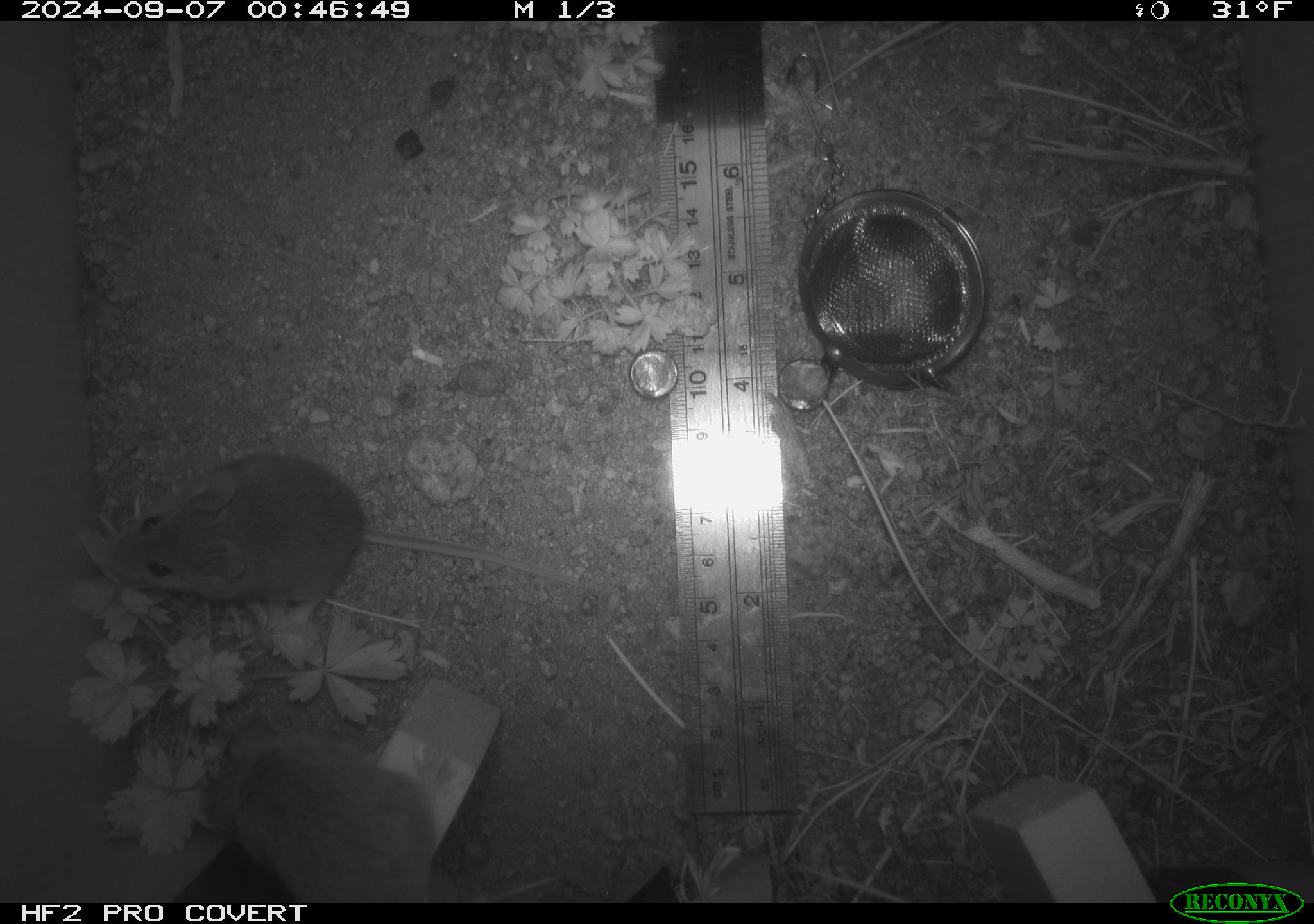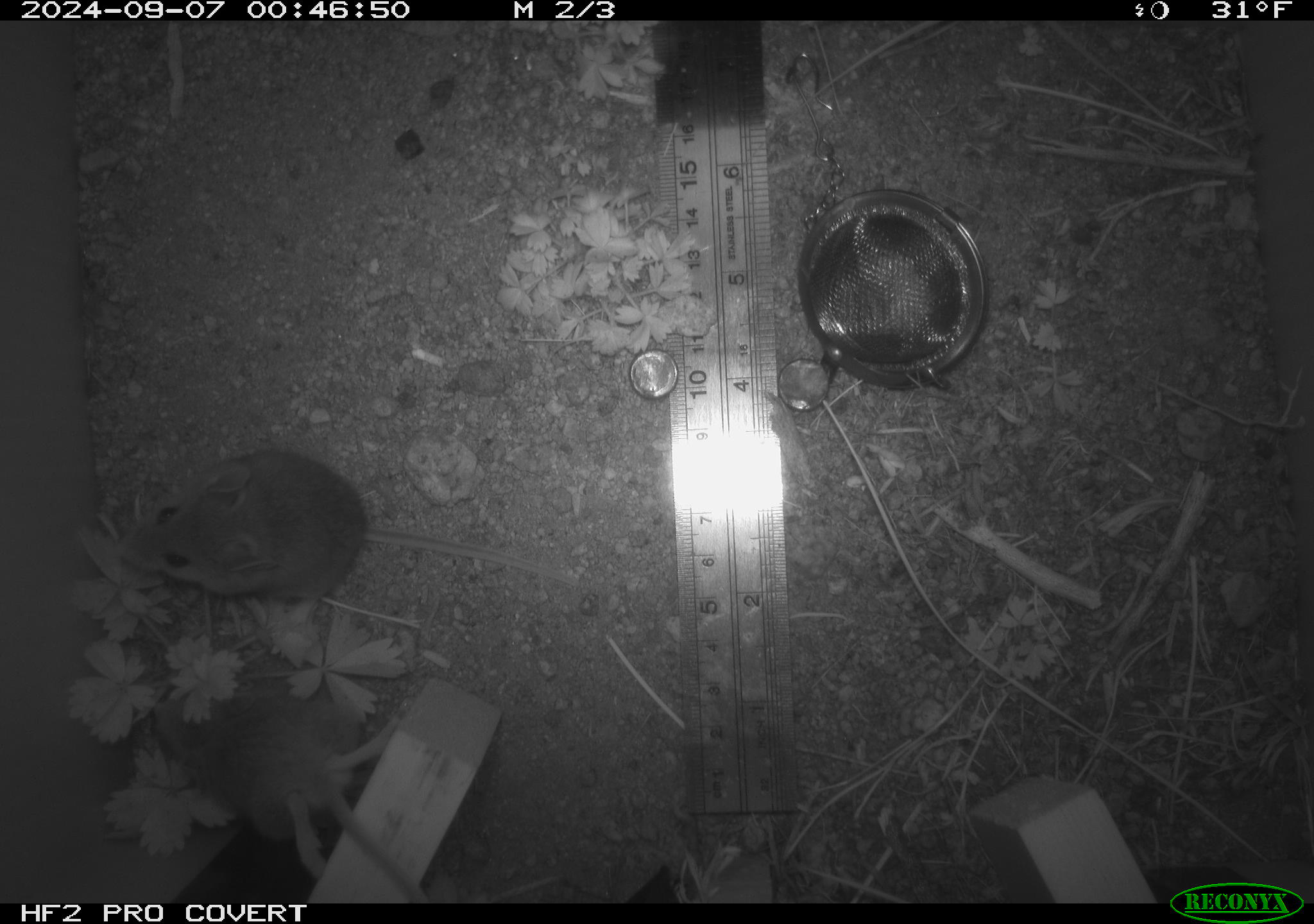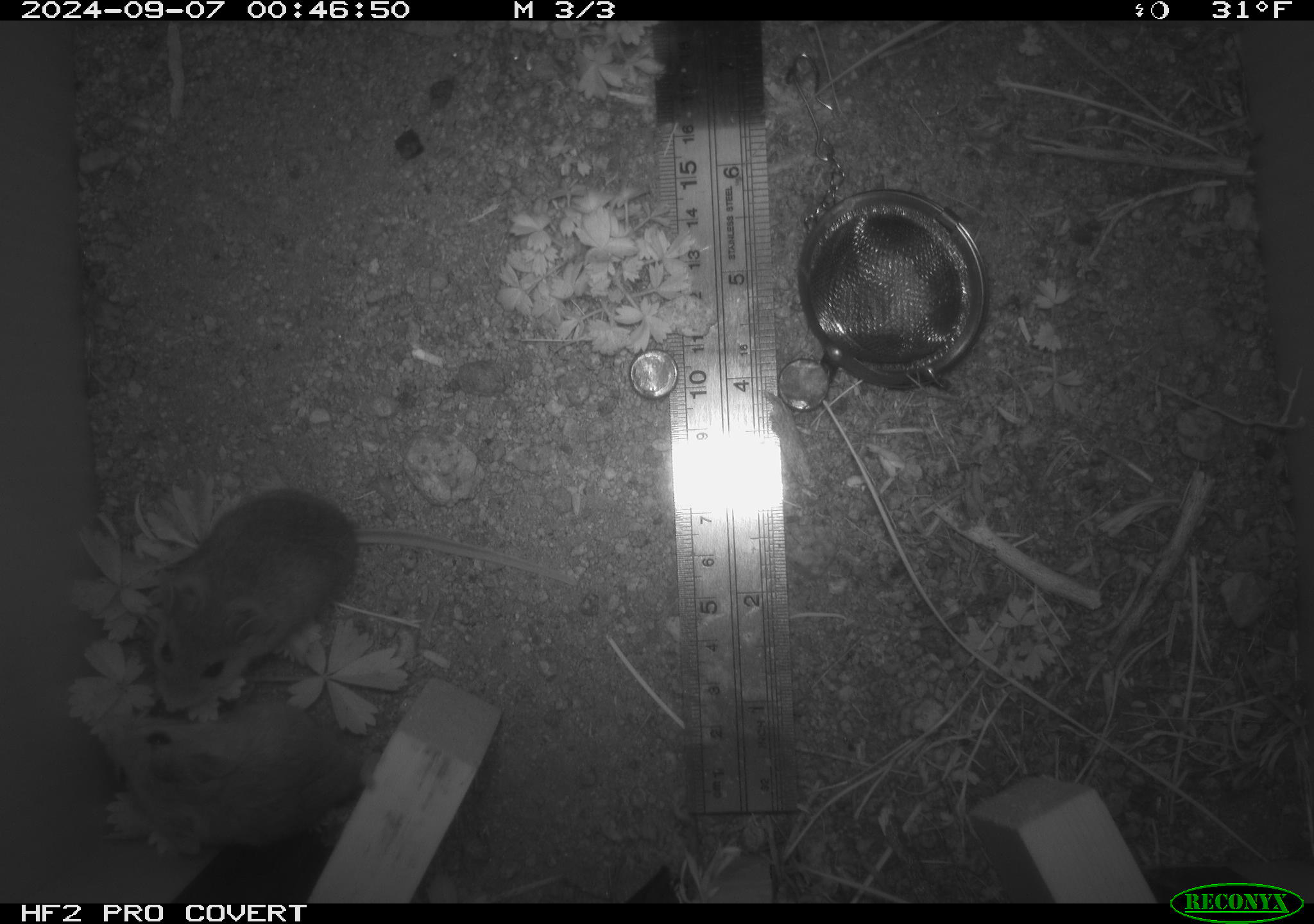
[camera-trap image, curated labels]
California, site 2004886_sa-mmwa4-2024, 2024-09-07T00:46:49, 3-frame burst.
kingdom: Animalia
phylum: Chordata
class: Mammalia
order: Rodentia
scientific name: Rodentia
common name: mouse species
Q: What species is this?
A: Mouse species (Rodentia).